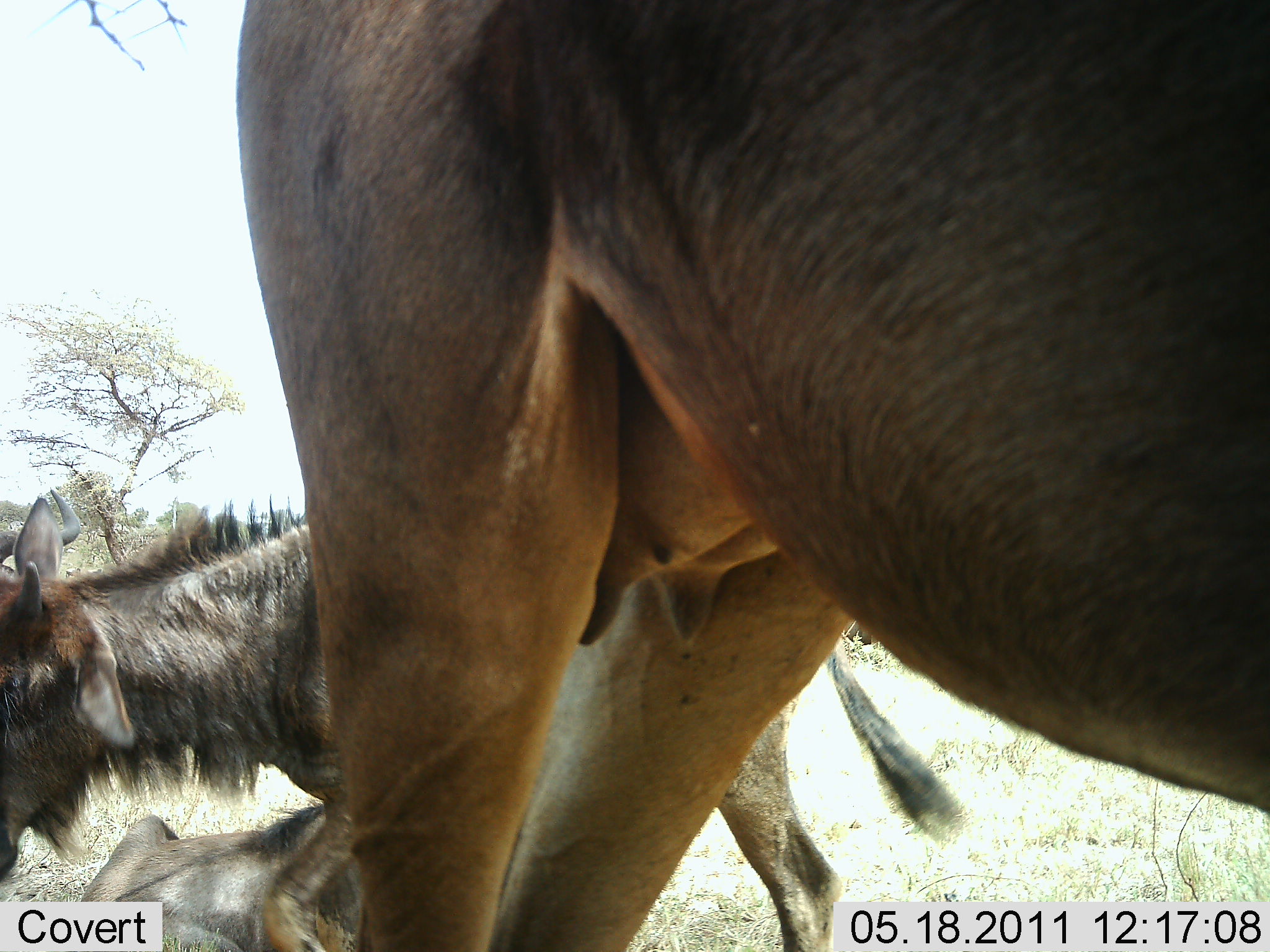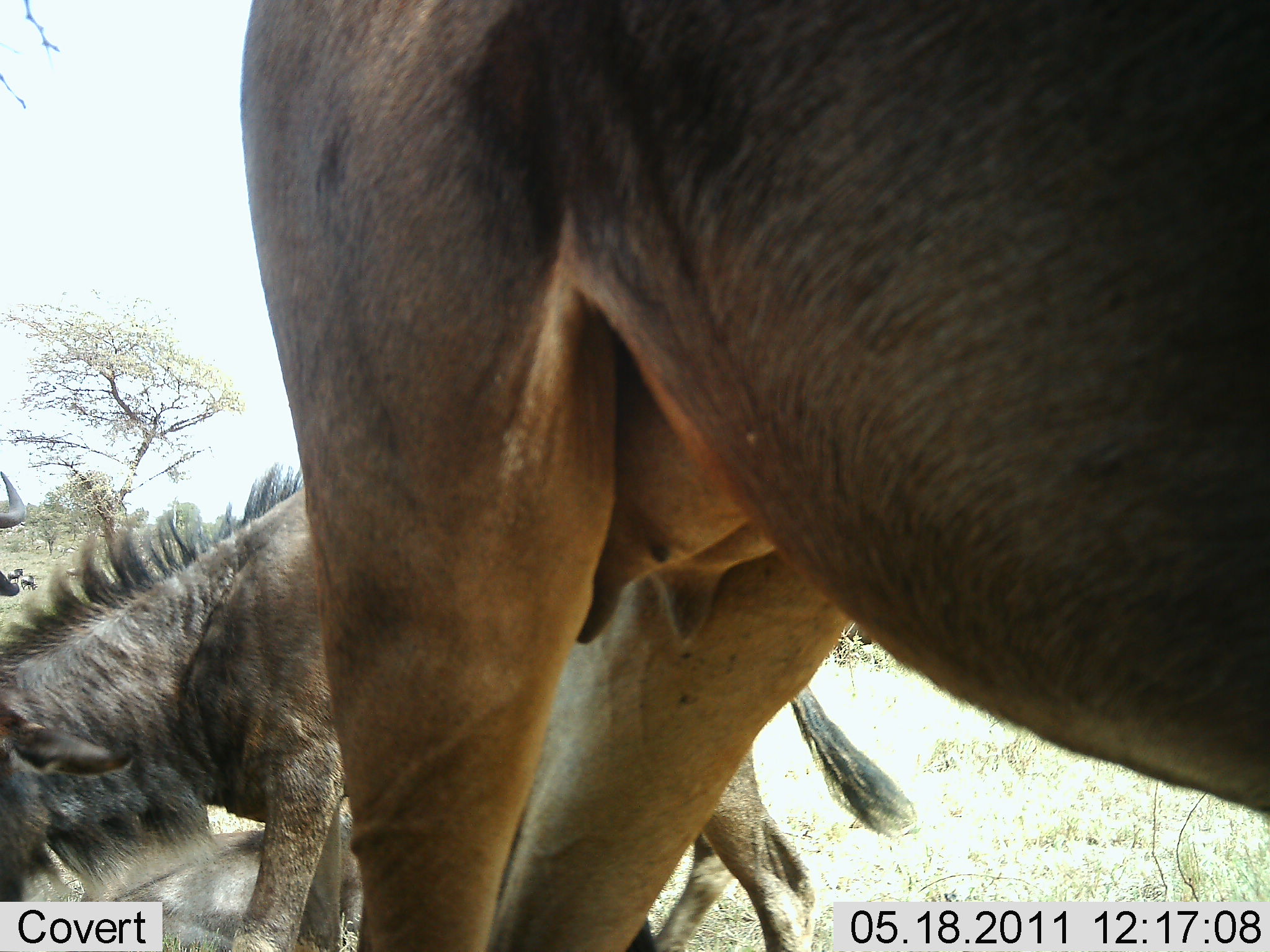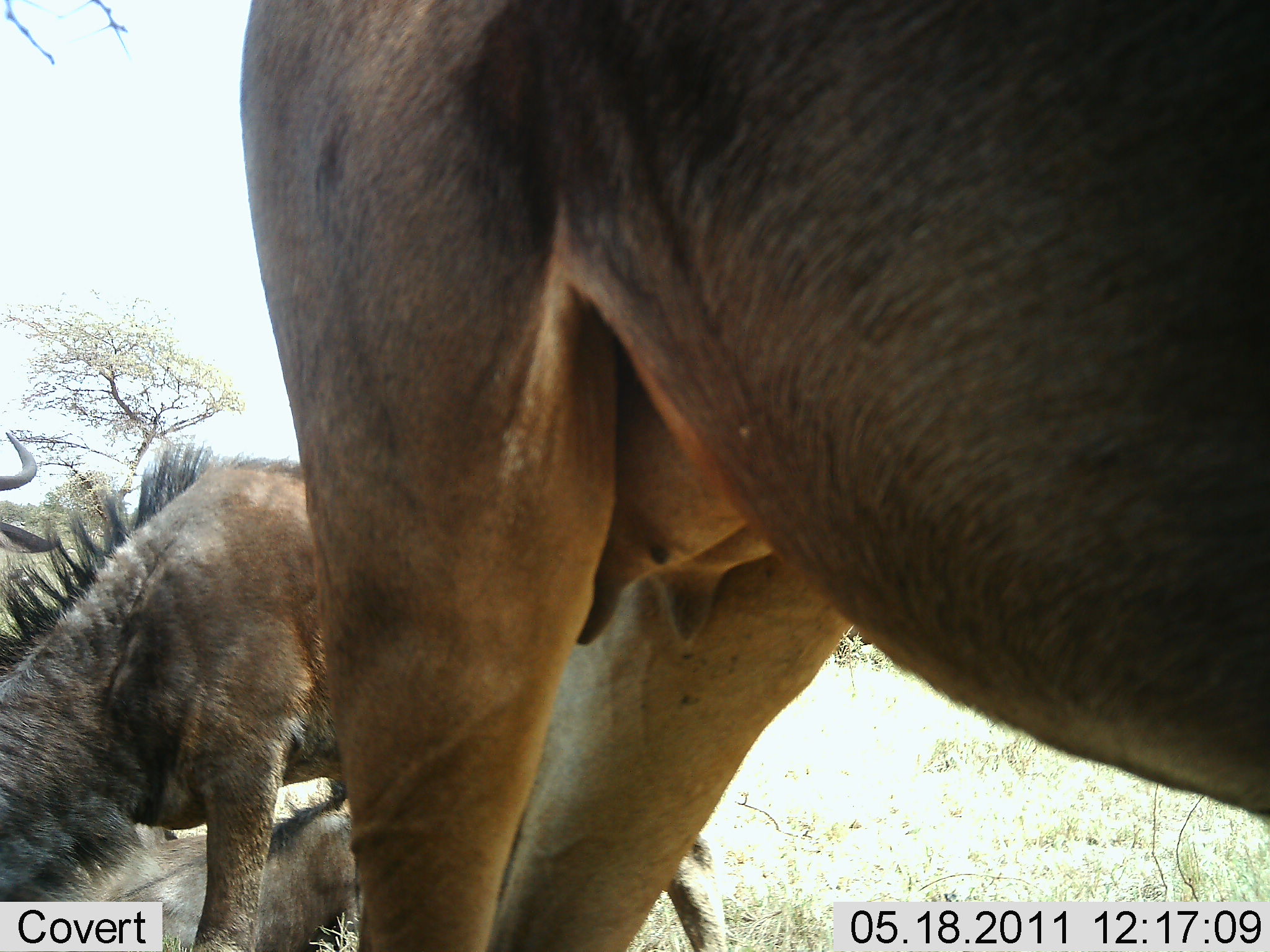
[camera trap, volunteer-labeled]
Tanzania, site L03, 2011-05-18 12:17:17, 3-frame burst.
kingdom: Animalia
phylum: Chordata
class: Mammalia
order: Artiodactyla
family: Bovidae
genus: Connochaetes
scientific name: Connochaetes taurinus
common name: blue wildebeest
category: wildebeest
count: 3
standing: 90%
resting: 30%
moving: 30%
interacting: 0%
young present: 50%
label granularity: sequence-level